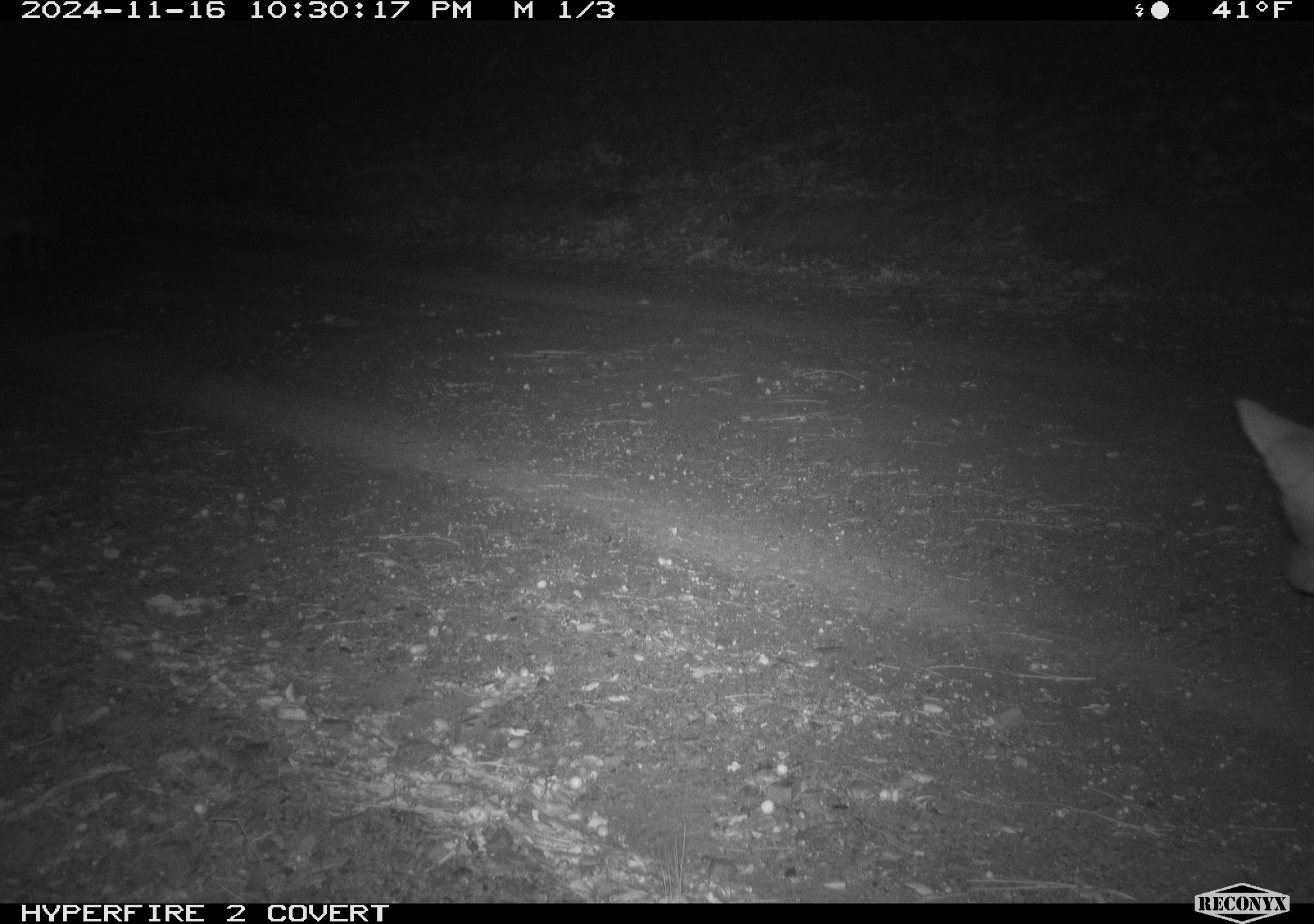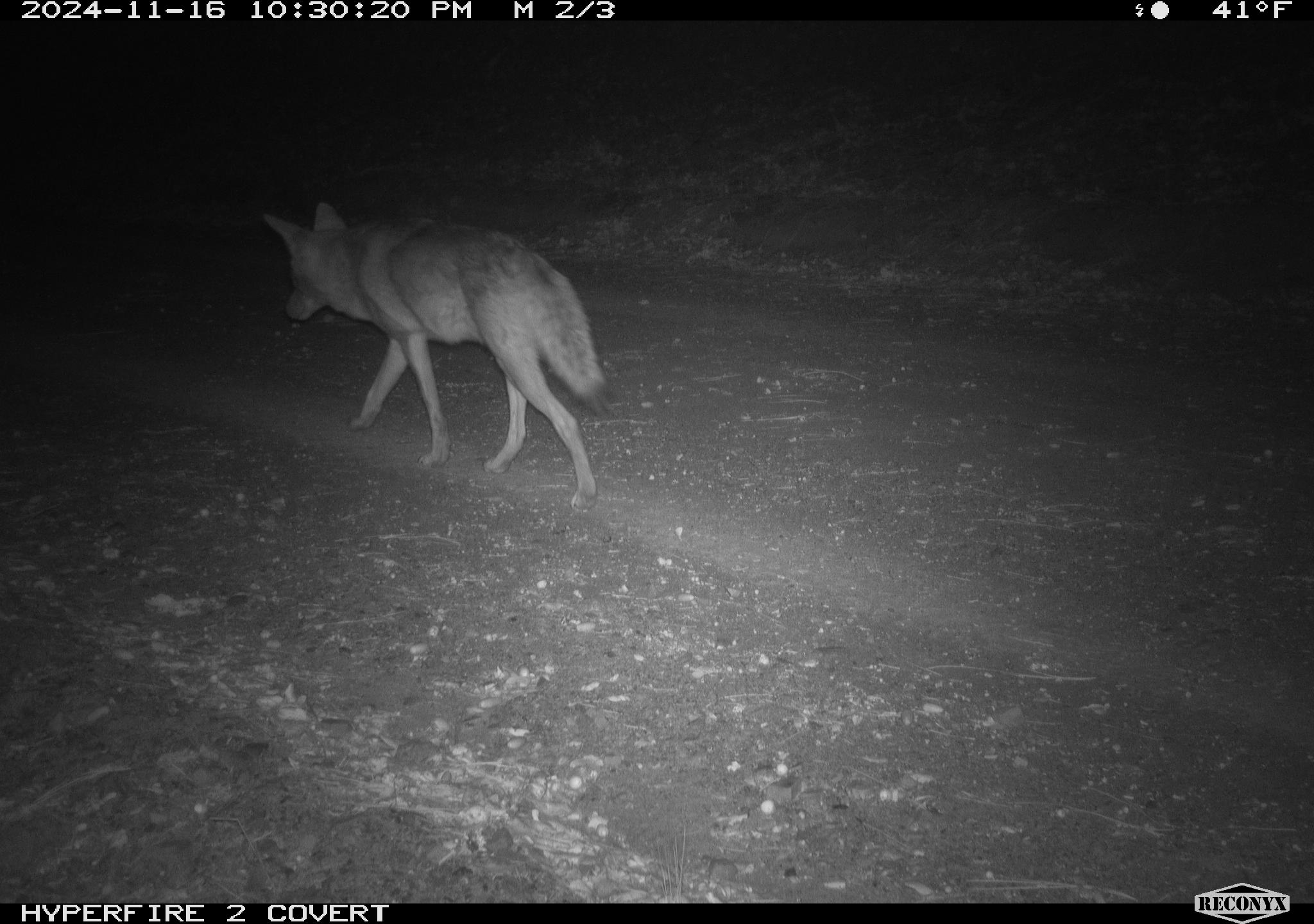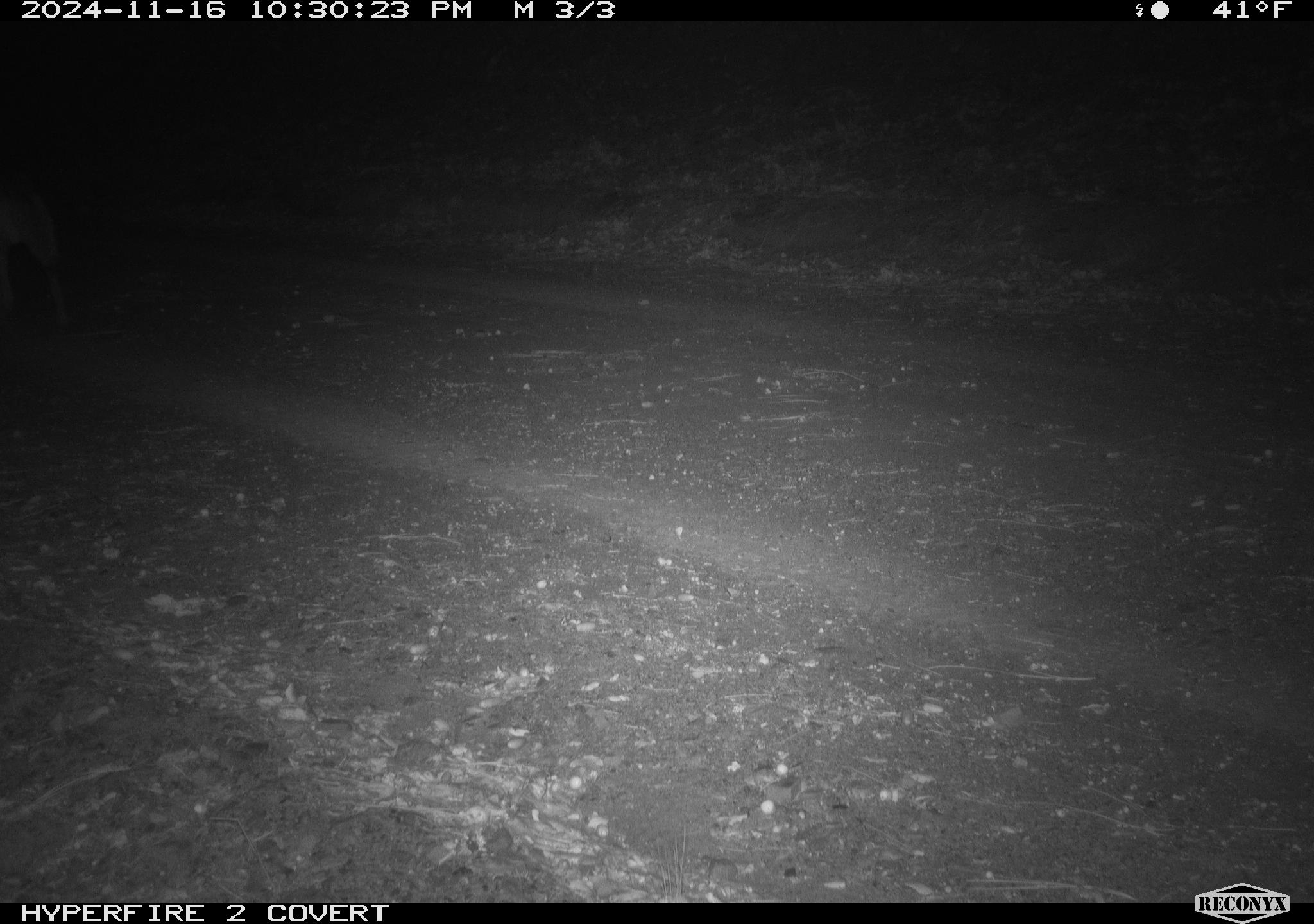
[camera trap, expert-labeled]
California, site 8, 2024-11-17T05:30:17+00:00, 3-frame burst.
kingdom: Animalia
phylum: Chordata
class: Mammalia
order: Carnivora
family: Canidae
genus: Canis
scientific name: Canis latrans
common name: coyote